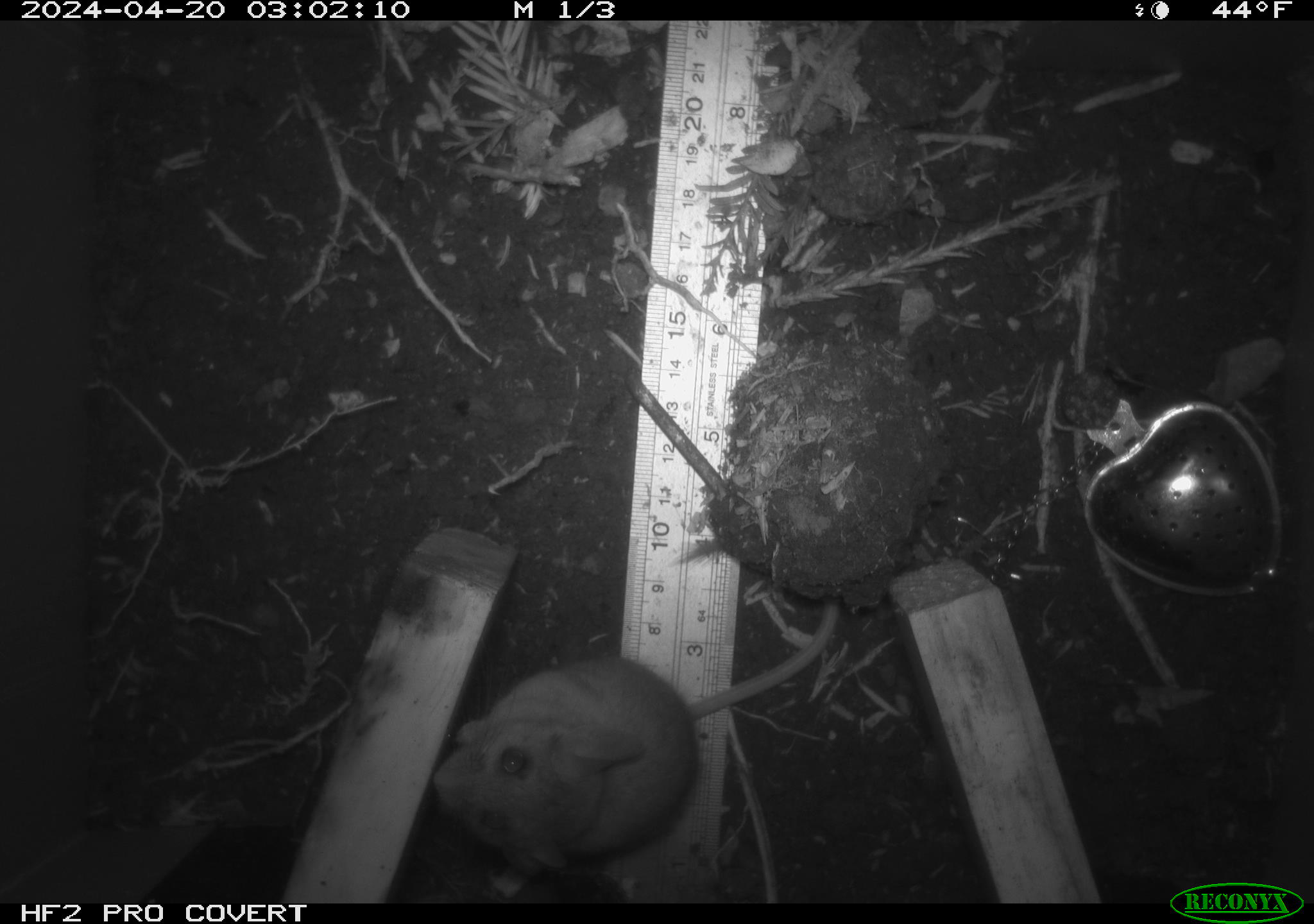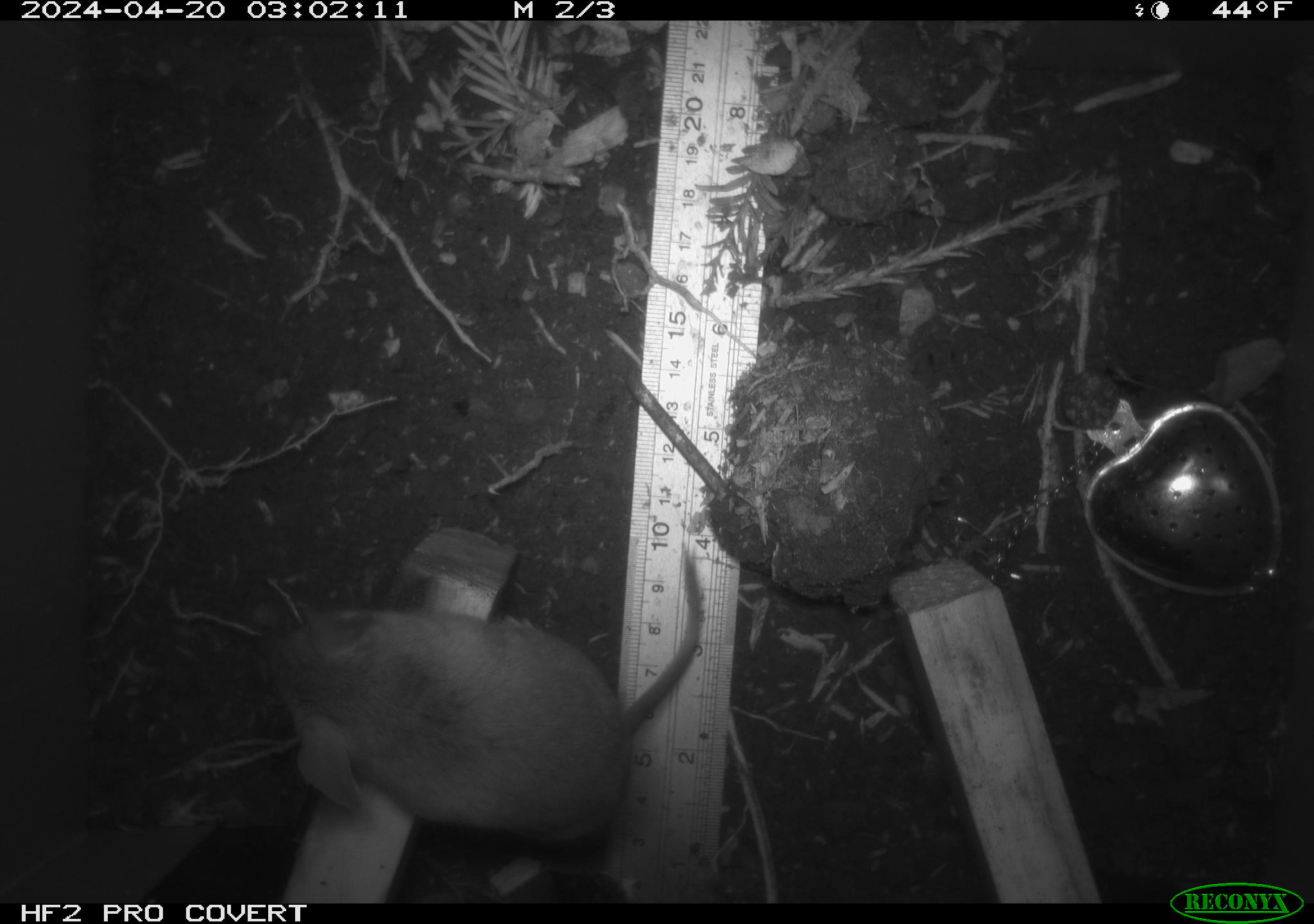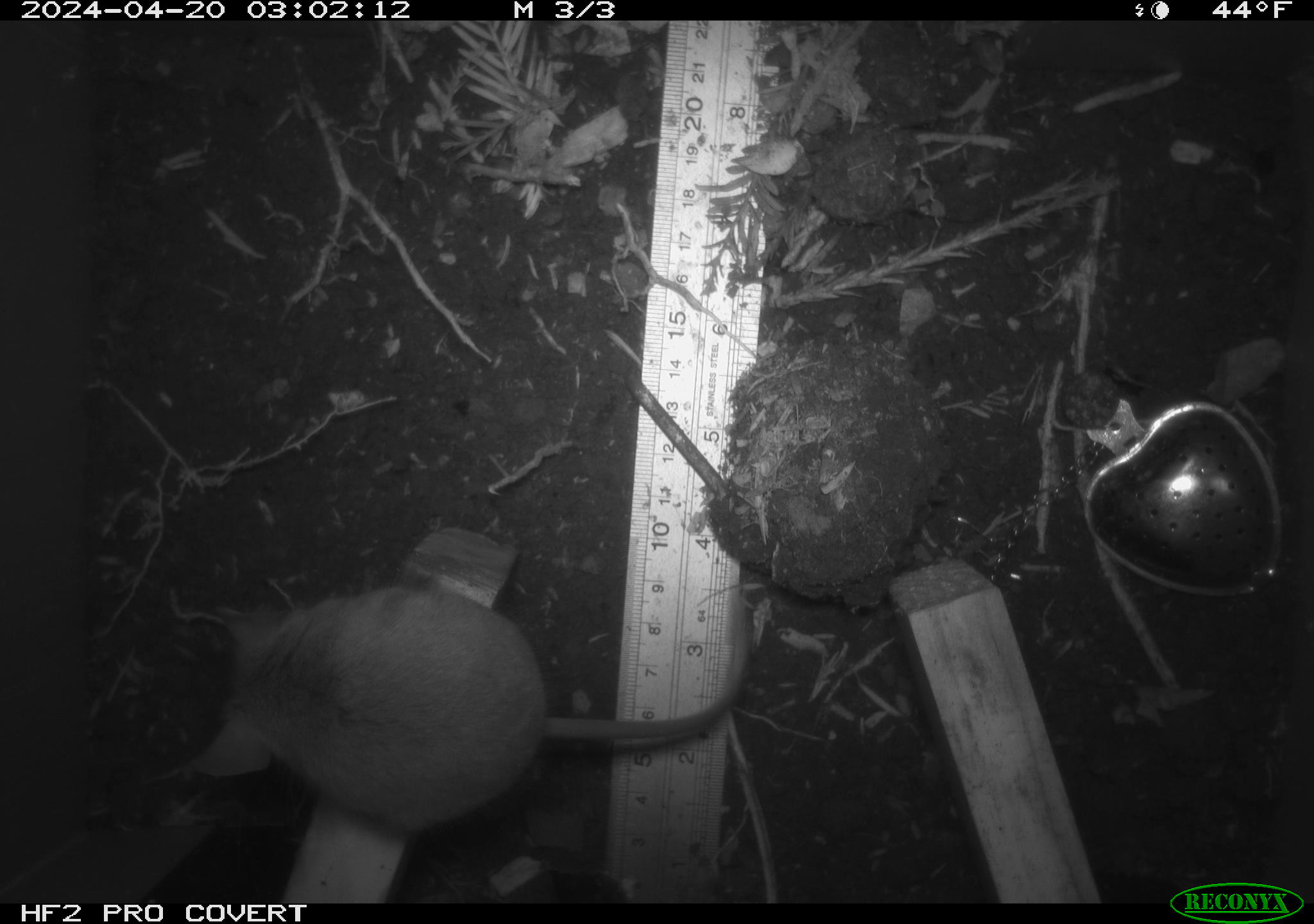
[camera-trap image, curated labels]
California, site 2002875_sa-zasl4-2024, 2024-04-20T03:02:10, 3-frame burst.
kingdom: Animalia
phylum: Chordata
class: Mammalia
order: Rodentia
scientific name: Rodentia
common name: mouse species